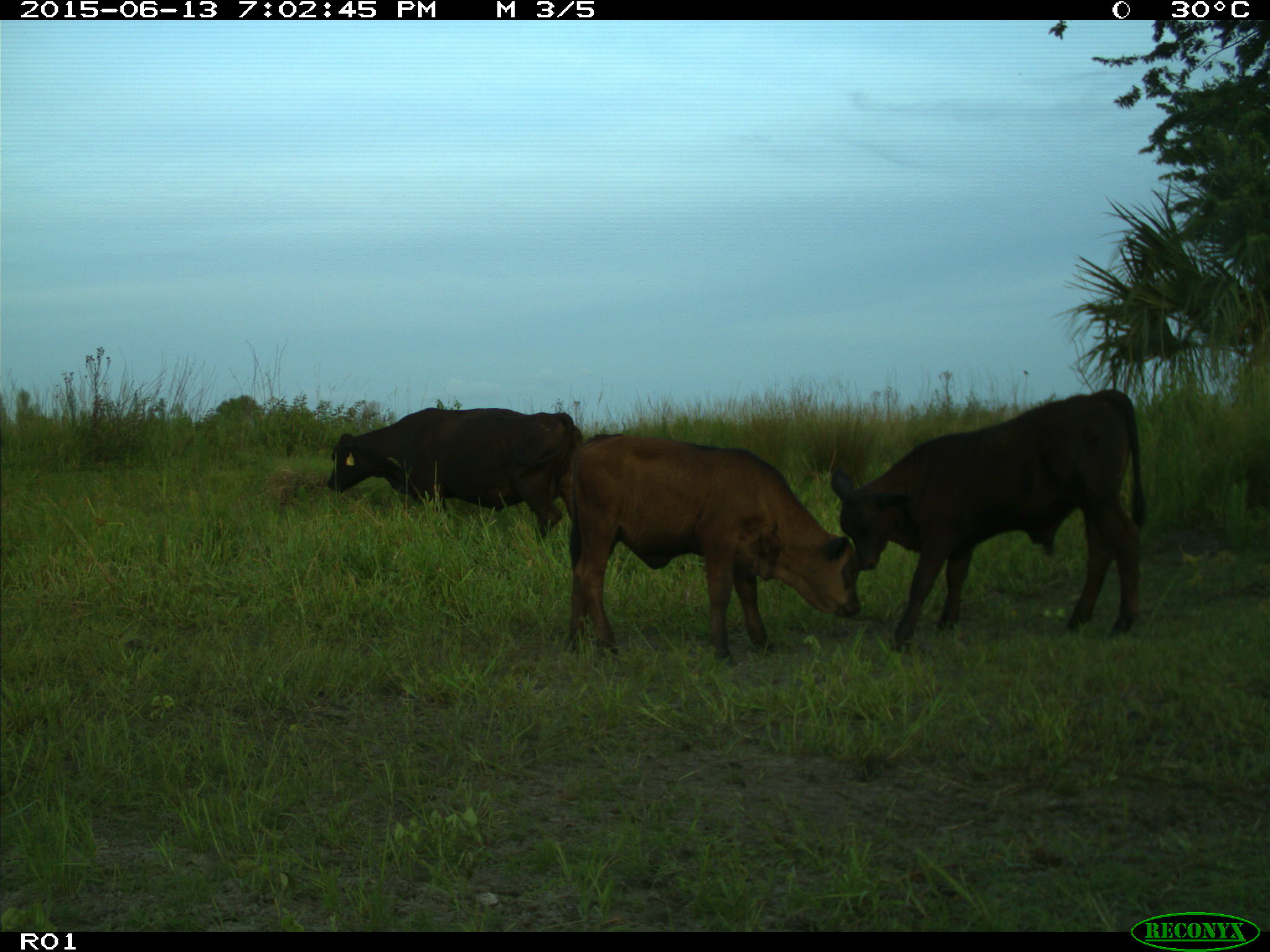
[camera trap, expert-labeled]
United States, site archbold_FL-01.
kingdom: Animalia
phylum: Chordata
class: Mammalia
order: Artiodactyla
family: Bovidae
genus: Bos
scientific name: Bos taurus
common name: domestic cow